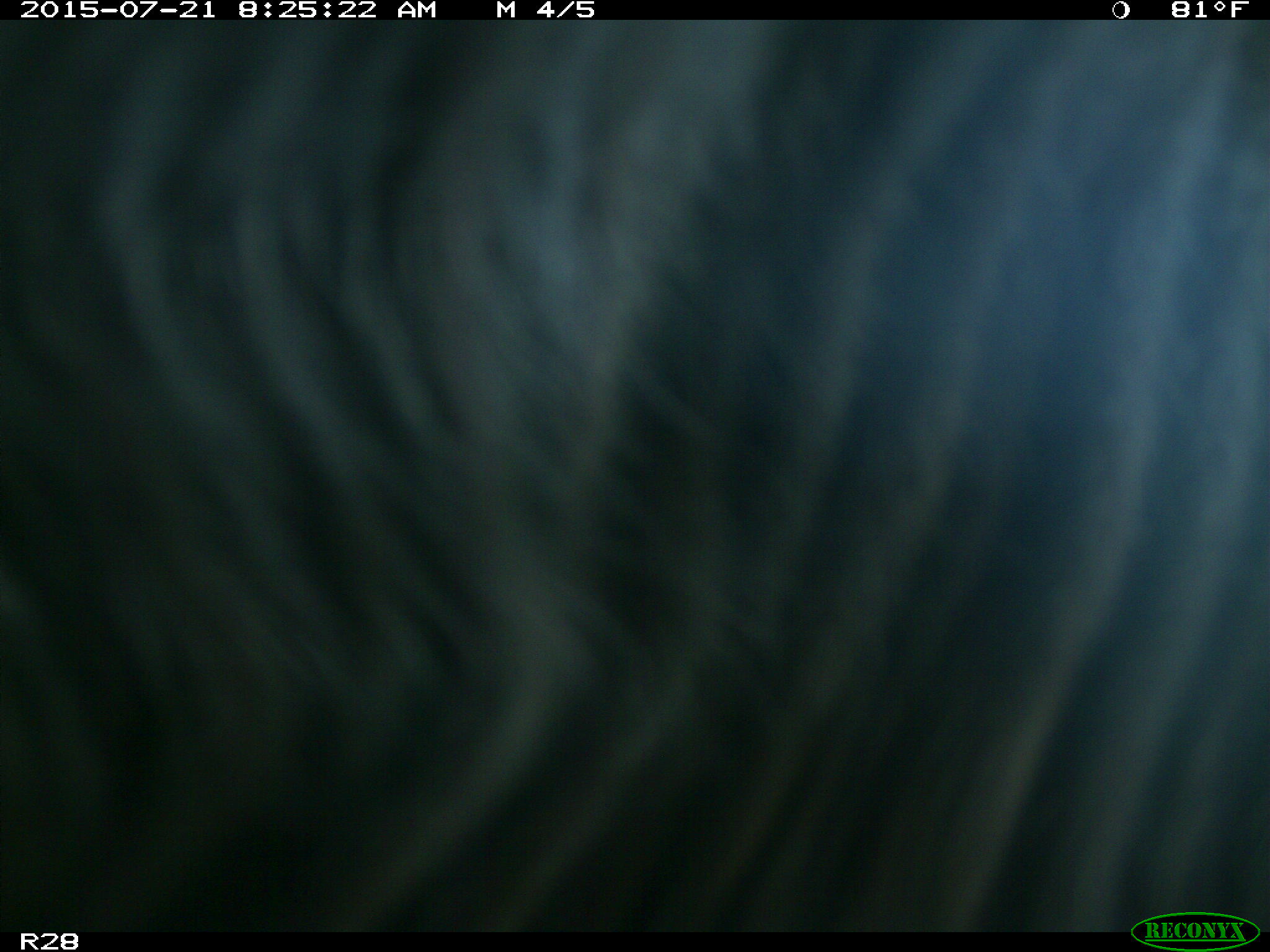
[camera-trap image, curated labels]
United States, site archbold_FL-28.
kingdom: Animalia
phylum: Chordata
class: Mammalia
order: Artiodactyla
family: Bovidae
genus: Bos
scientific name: Bos taurus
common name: domestic cow